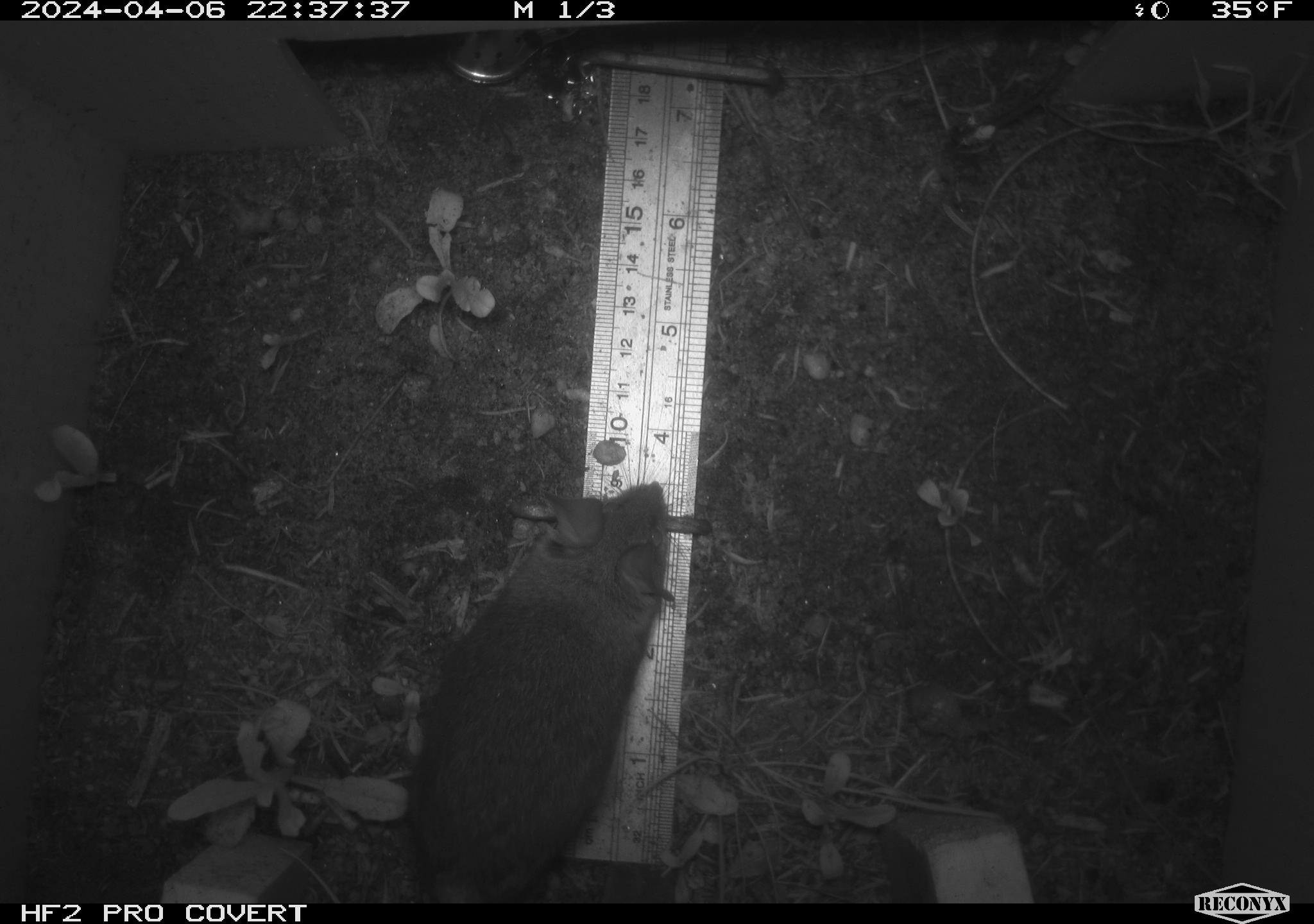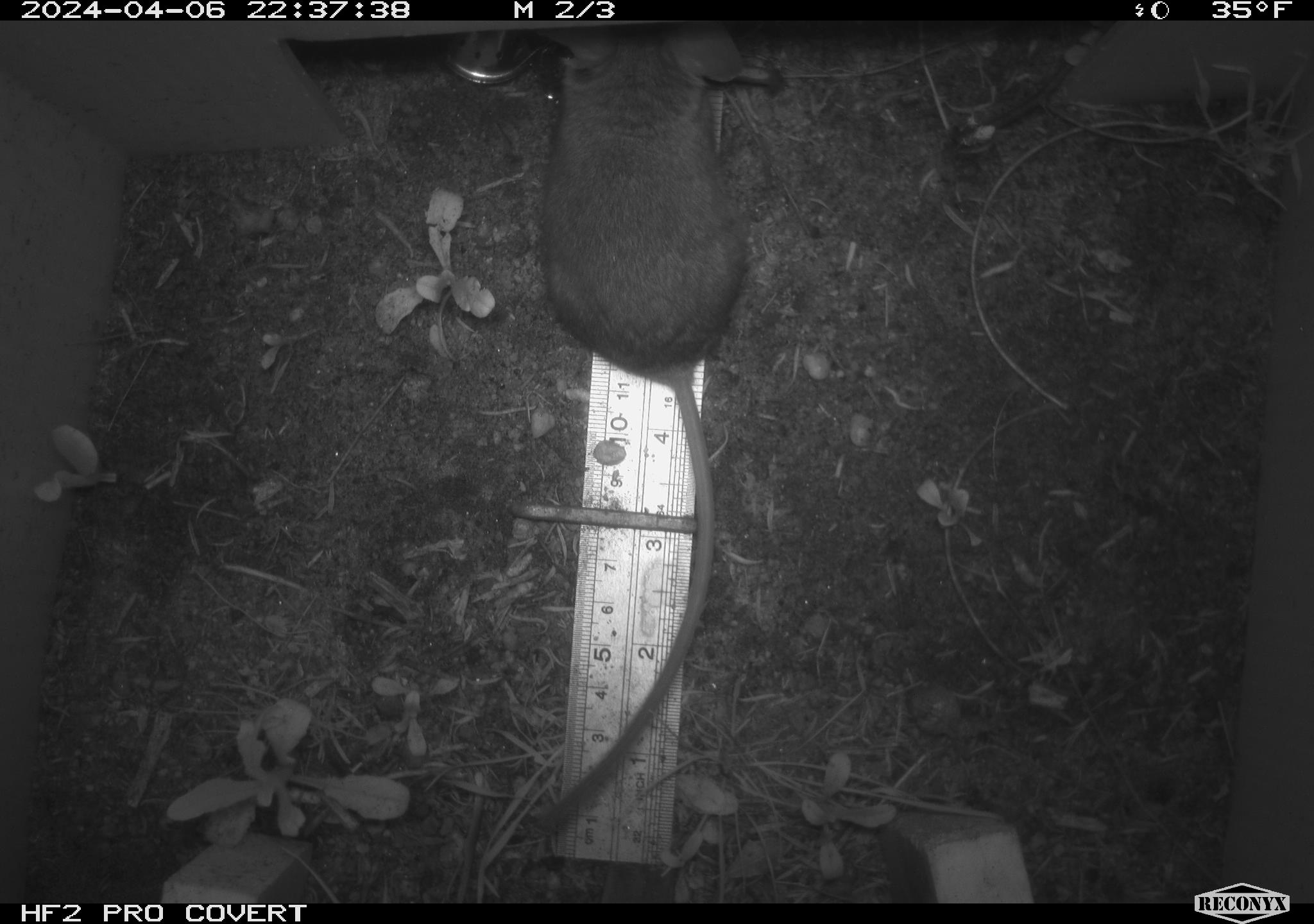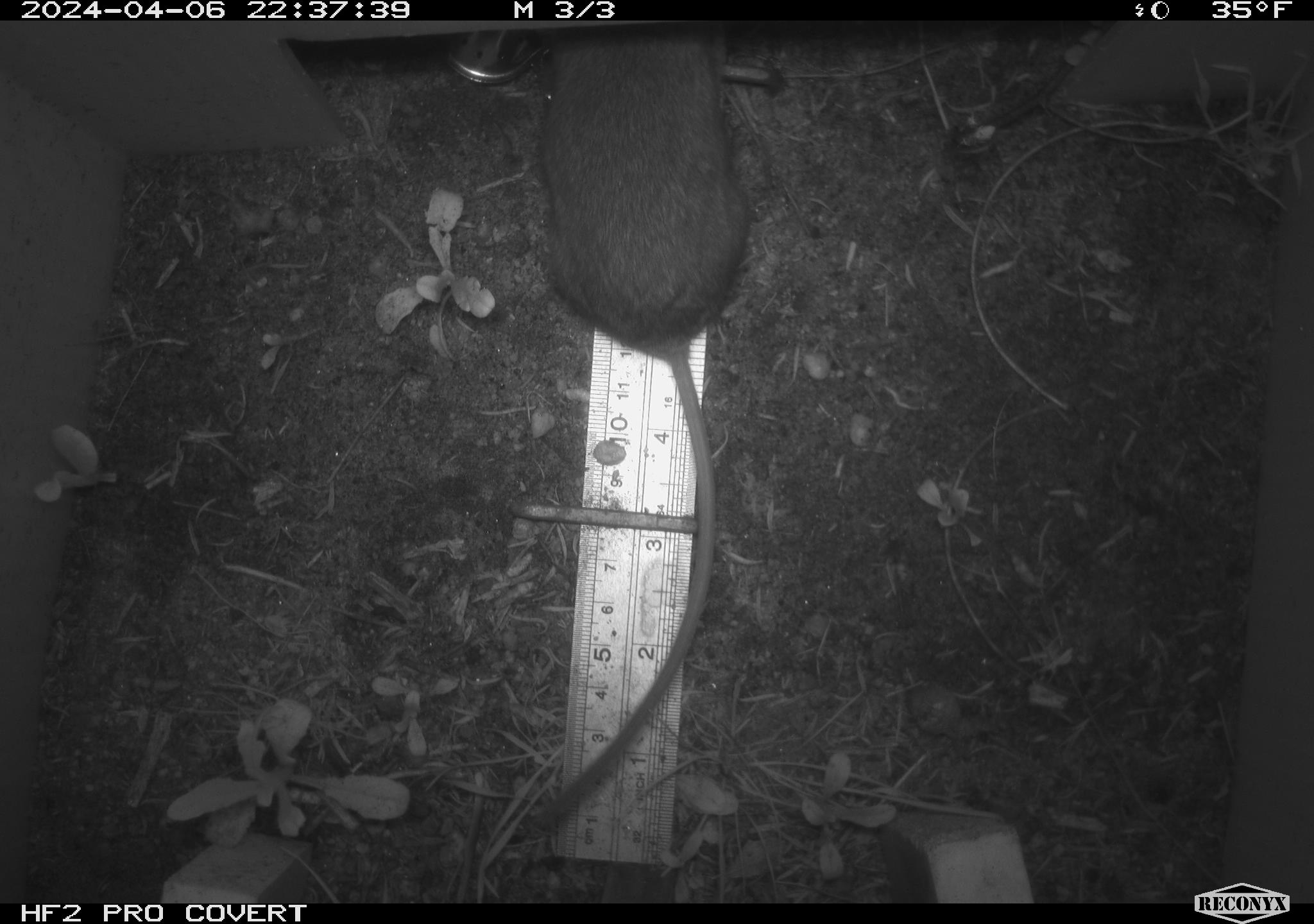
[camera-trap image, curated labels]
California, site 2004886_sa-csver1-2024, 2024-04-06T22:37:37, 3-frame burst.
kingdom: Animalia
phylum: Chordata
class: Mammalia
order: Rodentia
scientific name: Rodentia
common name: rodent